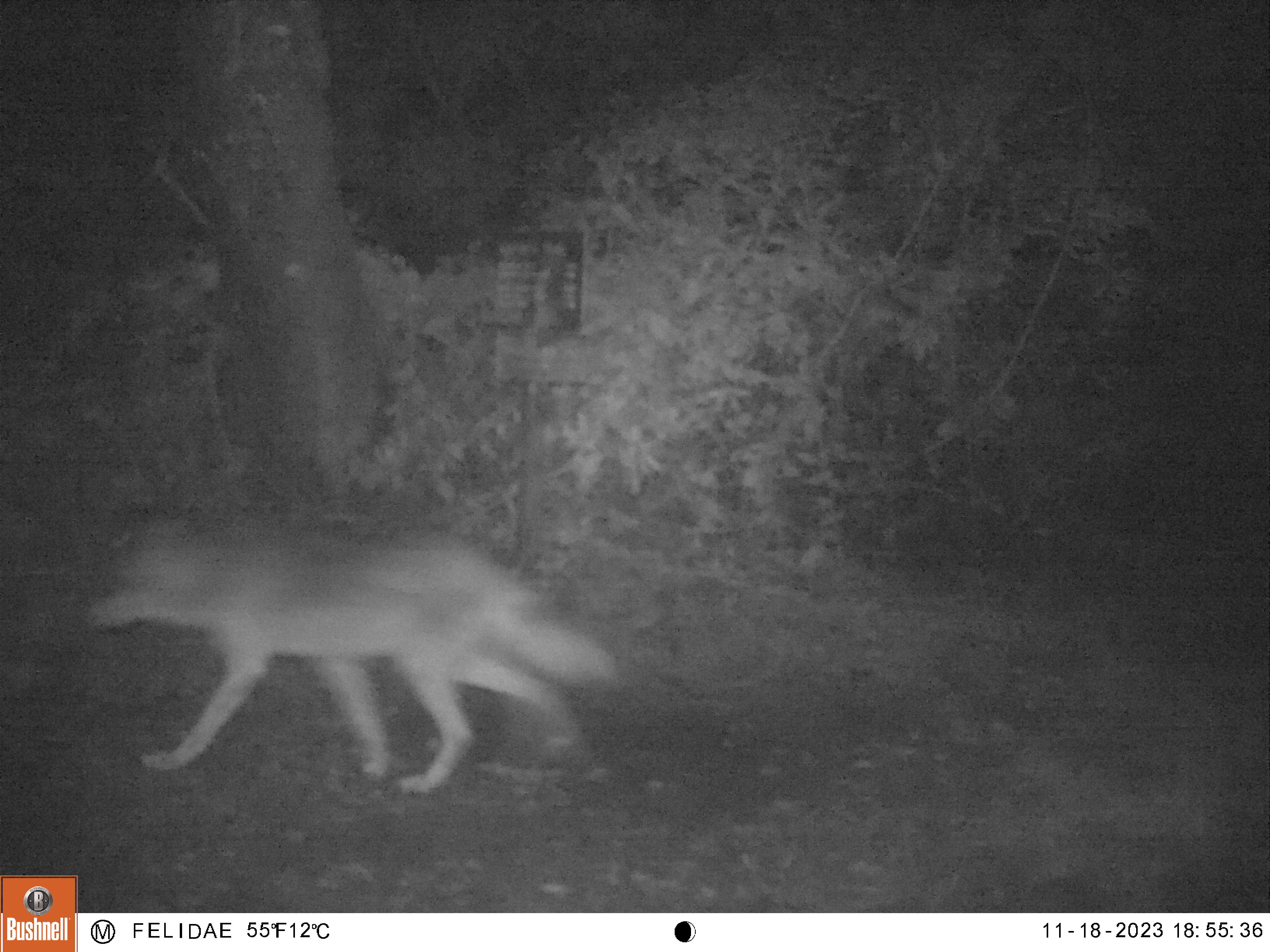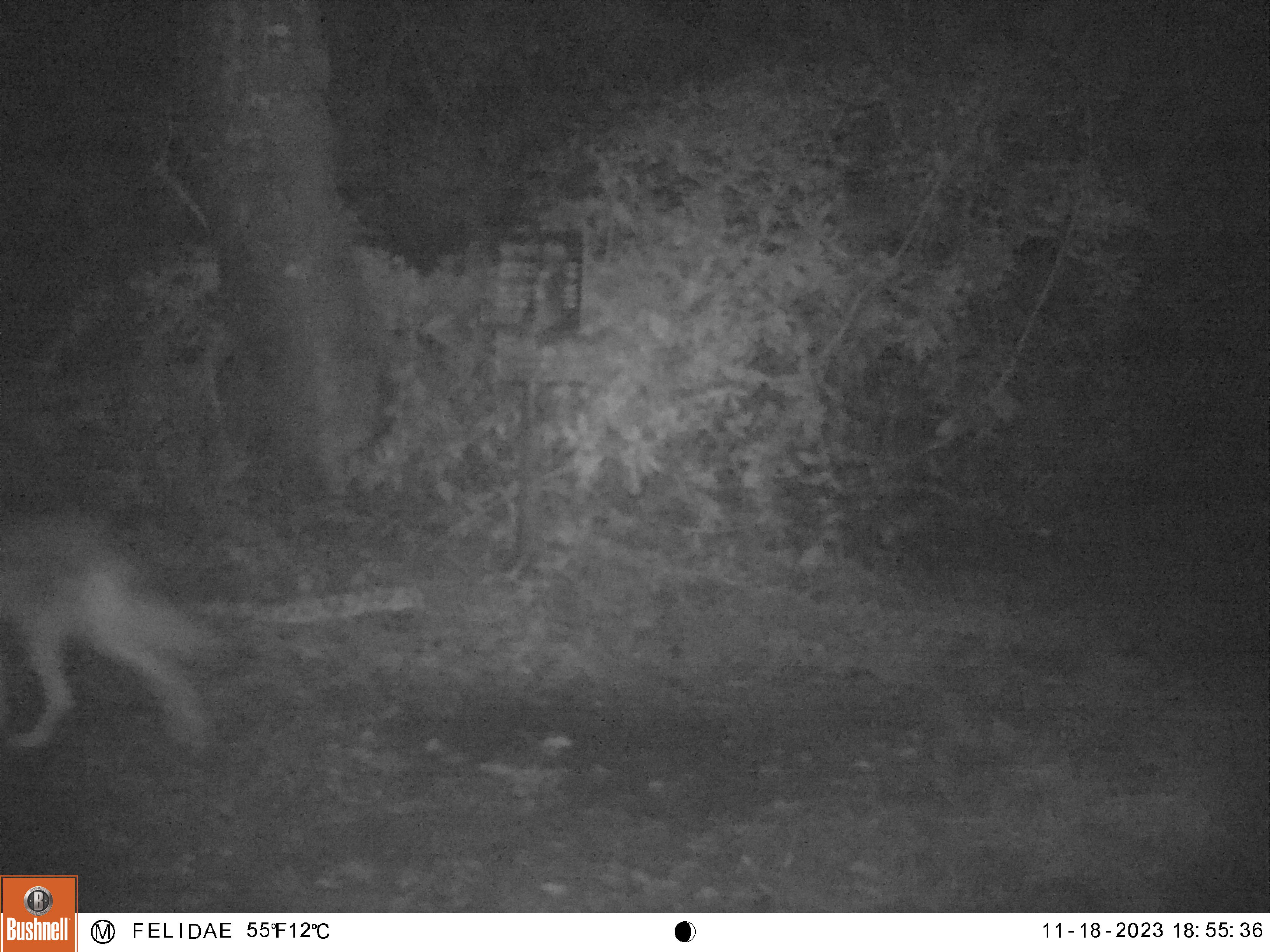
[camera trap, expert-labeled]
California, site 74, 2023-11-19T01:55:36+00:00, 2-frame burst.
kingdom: Animalia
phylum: Chordata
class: Mammalia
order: Carnivora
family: Canidae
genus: Canis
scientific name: Canis latrans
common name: coyote